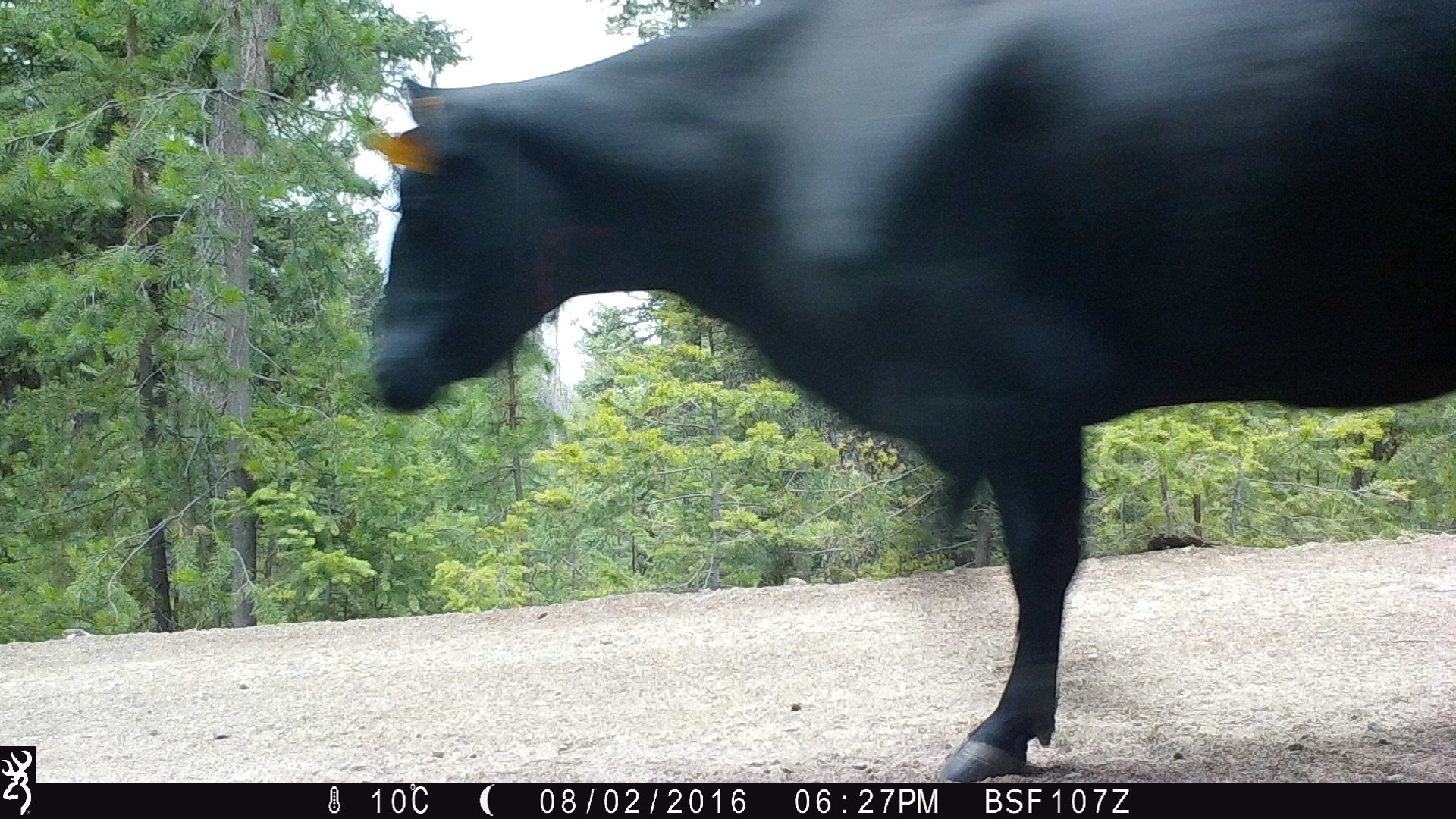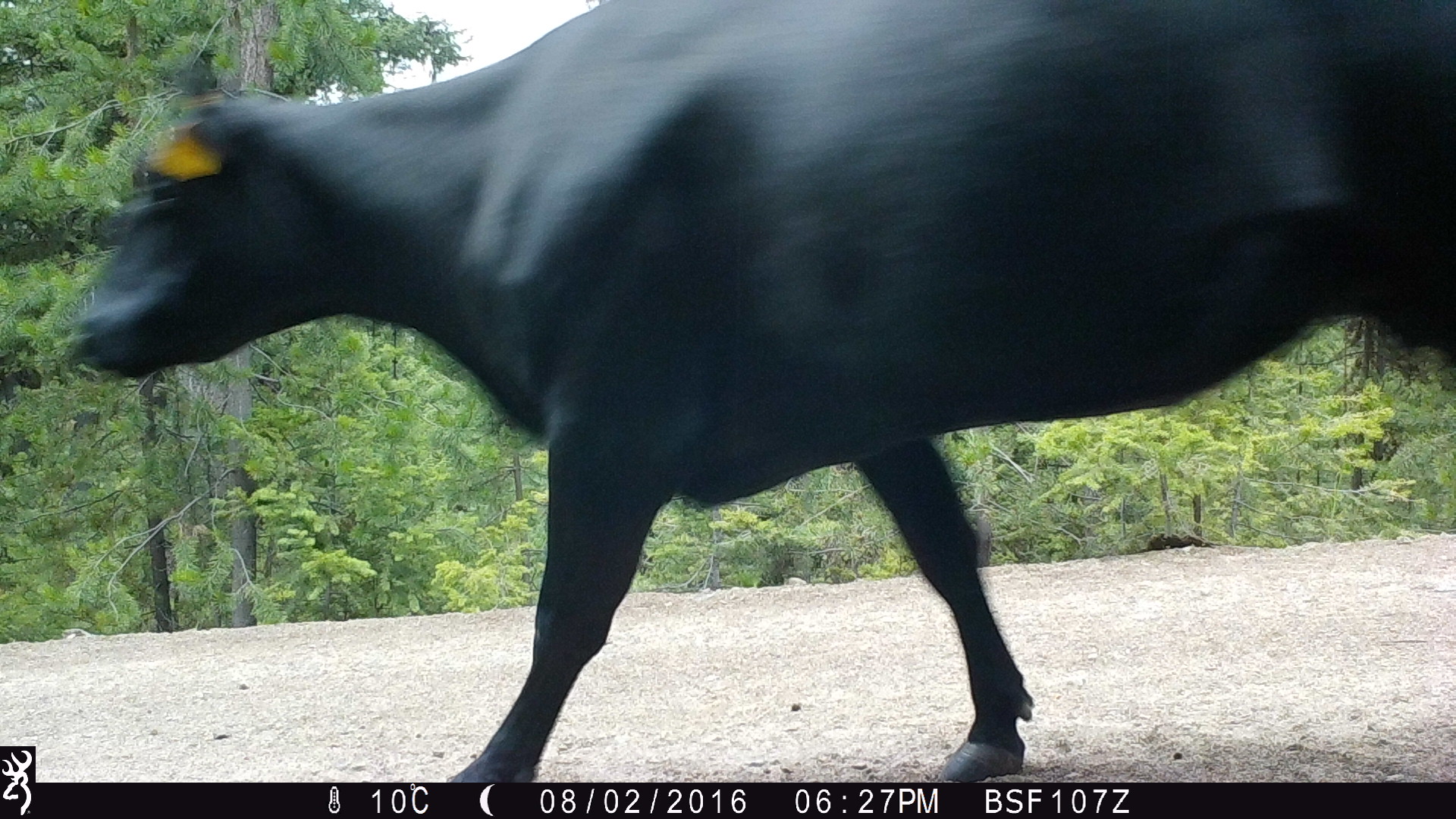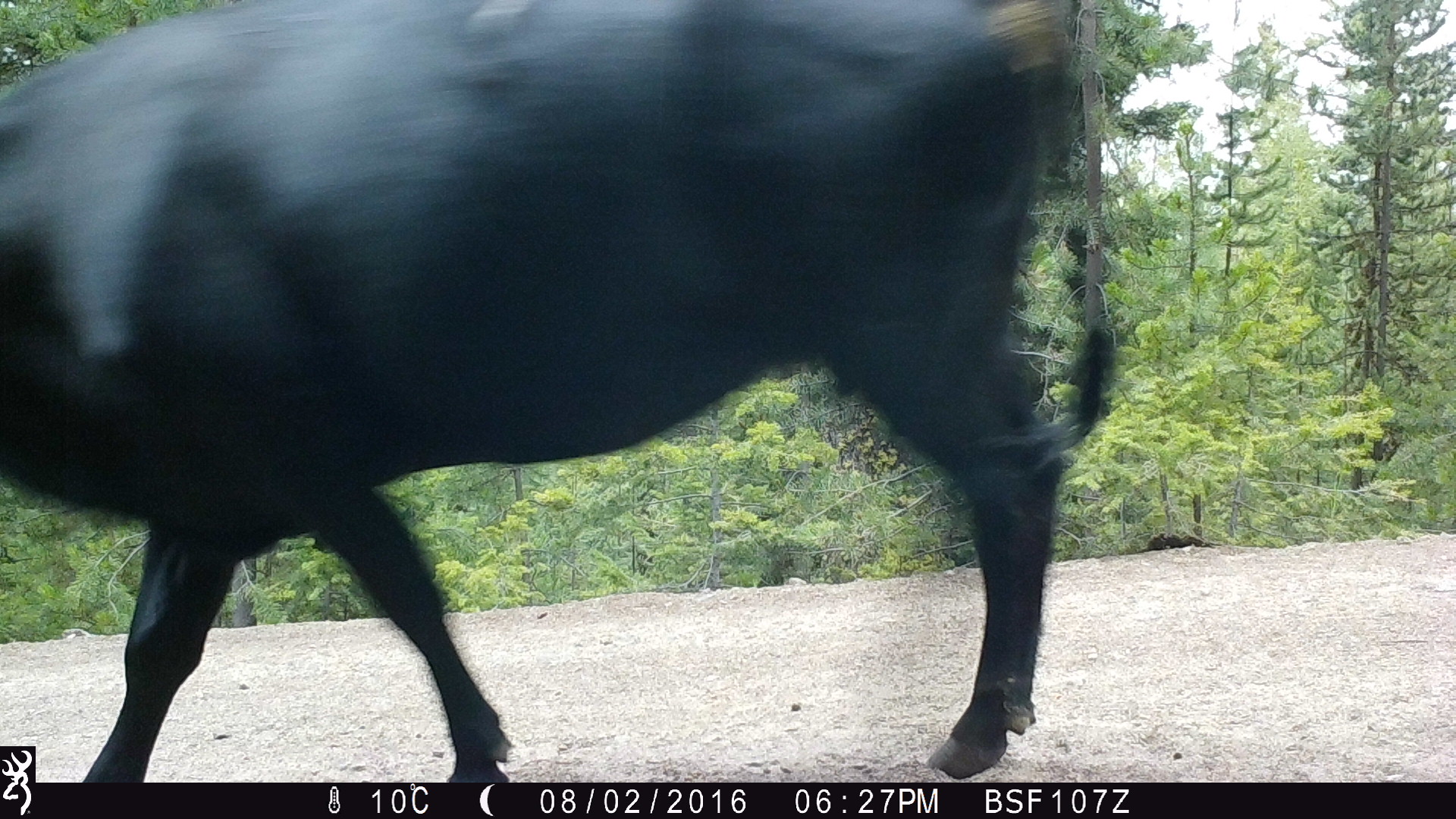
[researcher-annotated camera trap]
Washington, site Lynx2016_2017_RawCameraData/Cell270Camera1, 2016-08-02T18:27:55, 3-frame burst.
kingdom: Animalia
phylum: Chordata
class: Mammalia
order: Artiodactyla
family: Bovidae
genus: Bos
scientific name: Bos taurus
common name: domestic cattle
Domestic cattle (Bos taurus). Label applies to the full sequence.